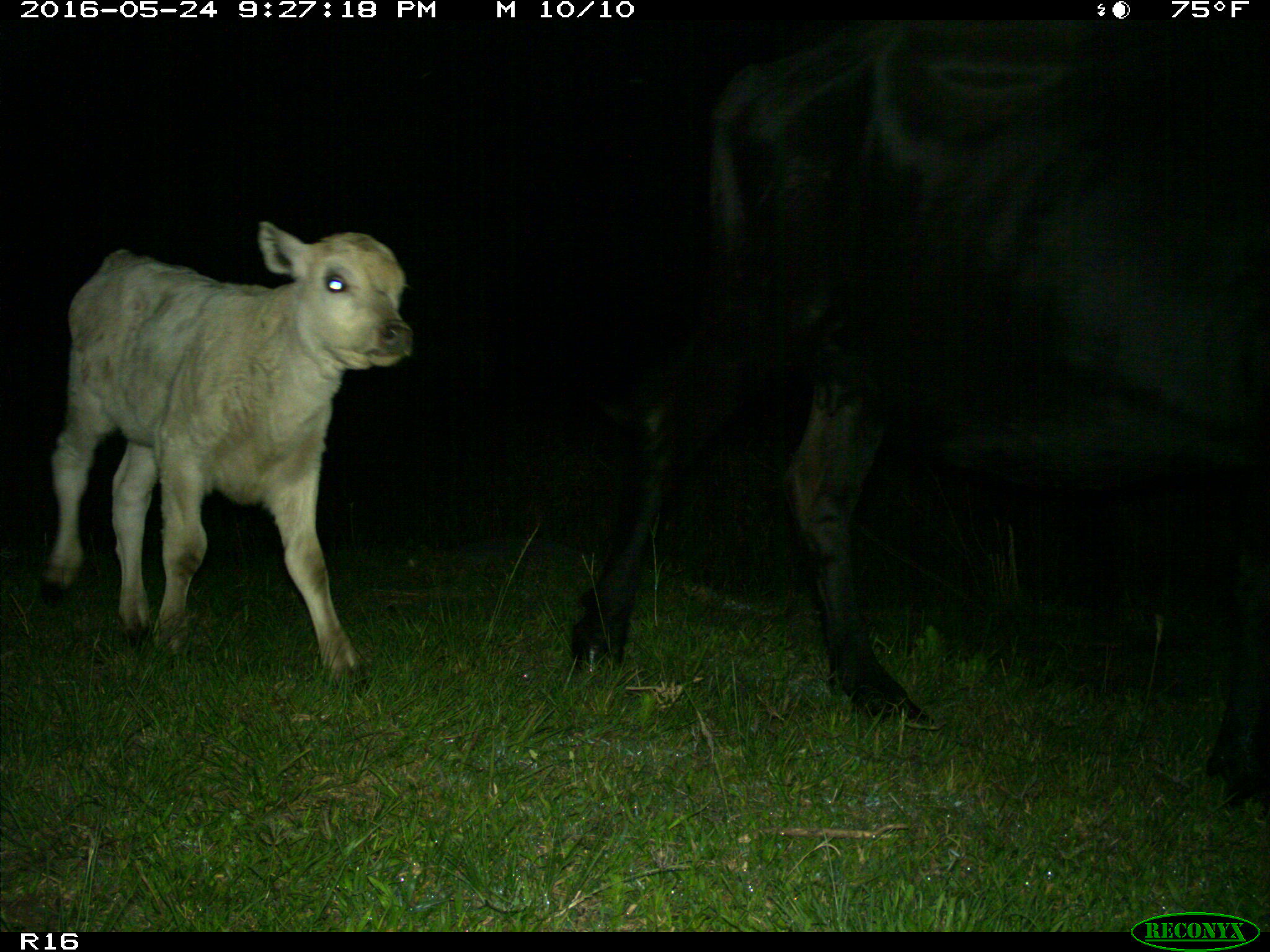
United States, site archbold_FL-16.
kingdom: Animalia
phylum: Chordata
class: Mammalia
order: Artiodactyla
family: Bovidae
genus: Bos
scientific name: Bos taurus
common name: domestic cow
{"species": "Bos taurus (domestic cow)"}